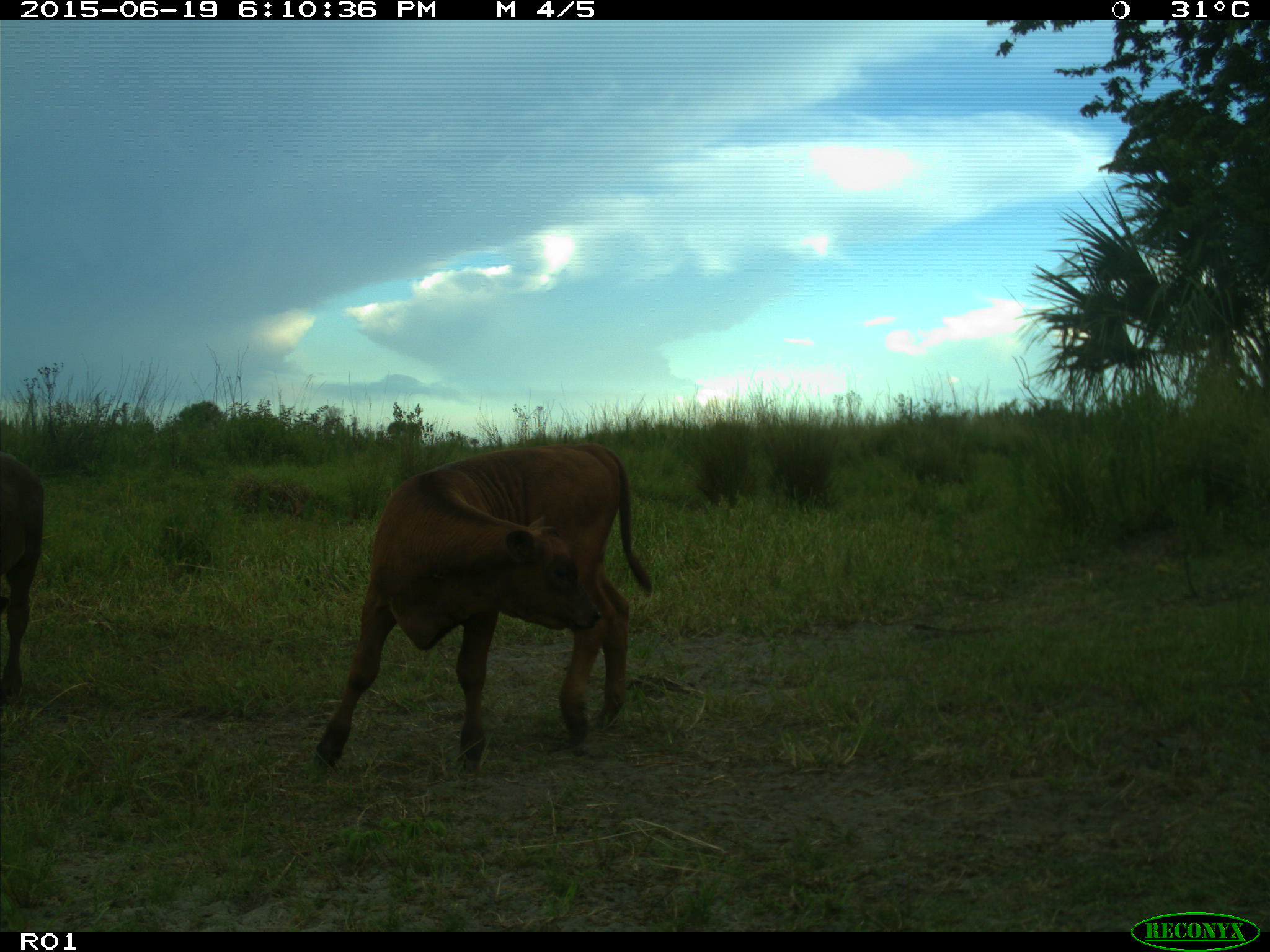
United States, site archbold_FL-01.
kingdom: Animalia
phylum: Chordata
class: Mammalia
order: Artiodactyla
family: Bovidae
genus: Bos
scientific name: Bos taurus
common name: domestic cow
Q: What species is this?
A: Bos taurus (domestic cow).